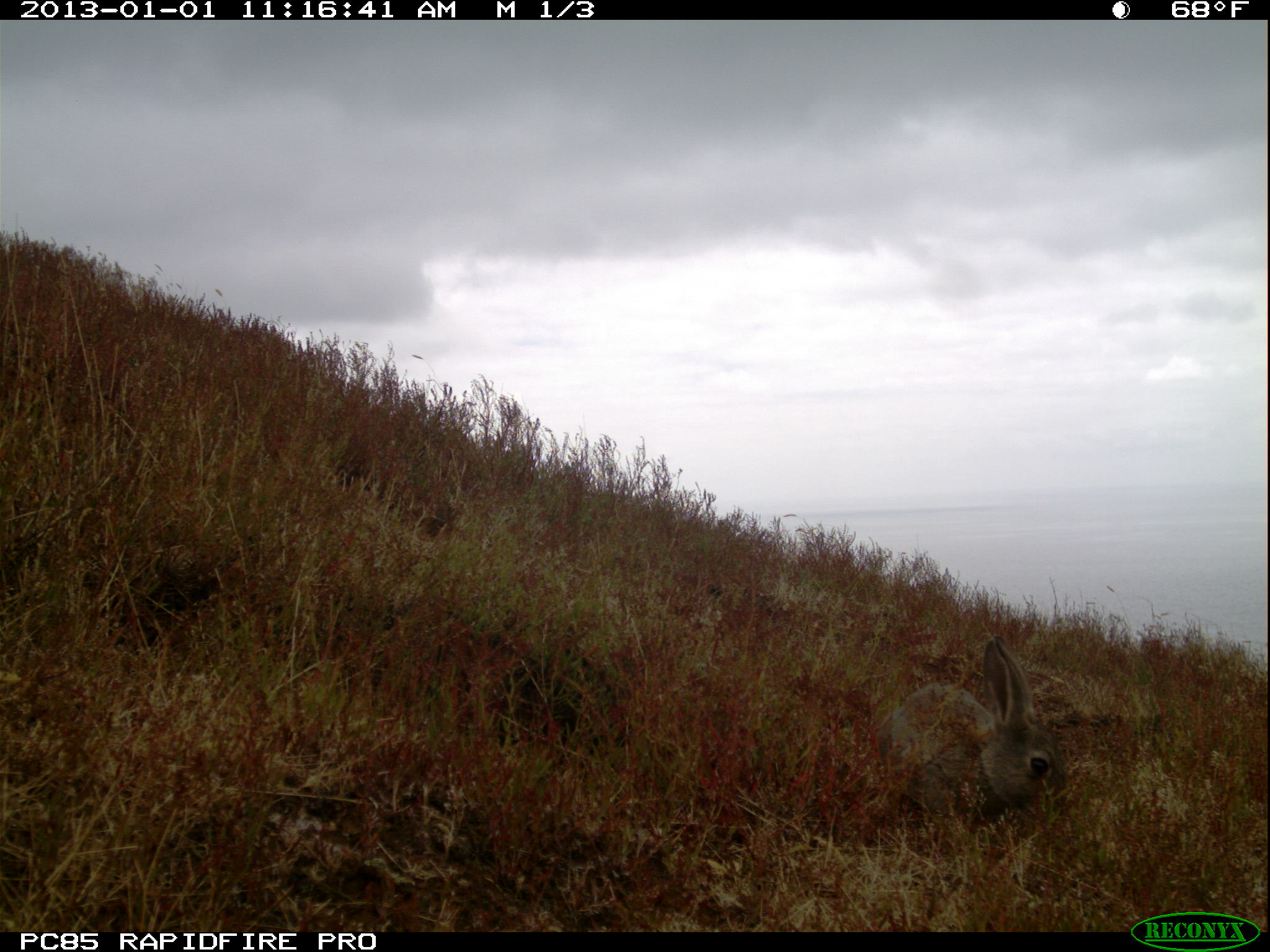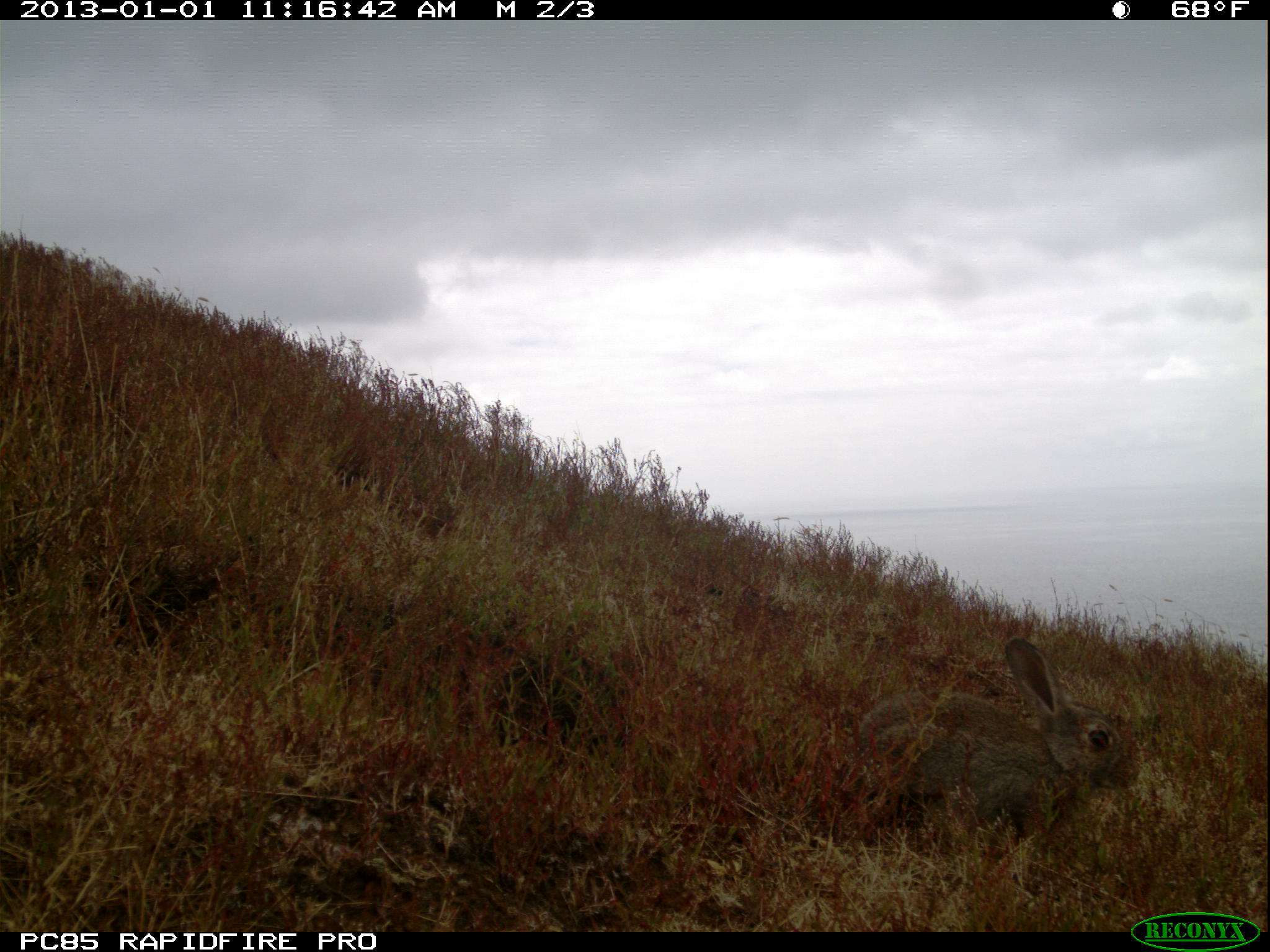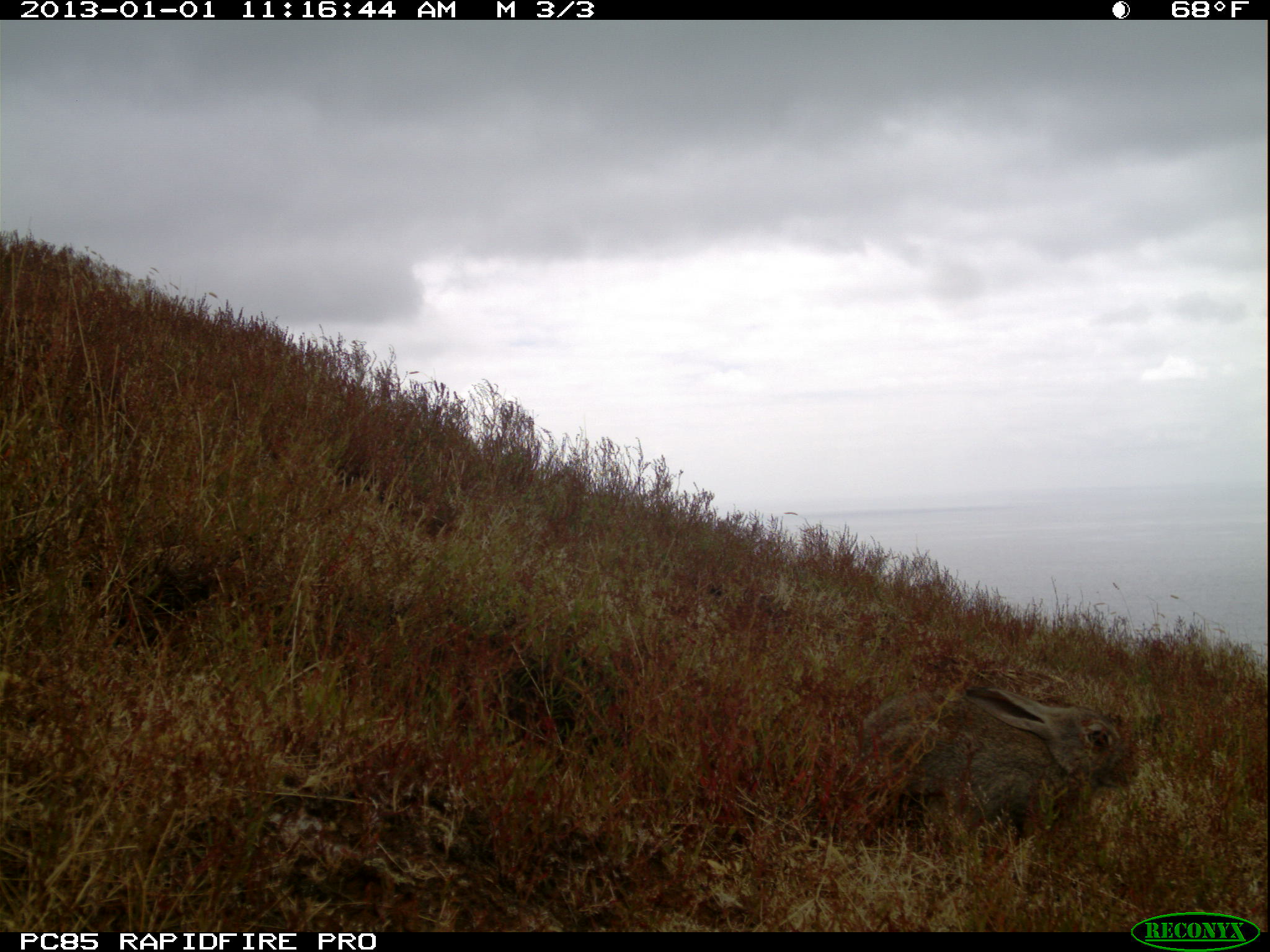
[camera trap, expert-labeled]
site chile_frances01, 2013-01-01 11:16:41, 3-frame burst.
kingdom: Animalia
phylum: Chordata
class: Mammalia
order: Lagomorpha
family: Leporidae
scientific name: Leporidae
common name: rabbits and hares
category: rabbit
Rabbit (rabbits and hares) (Leporidae).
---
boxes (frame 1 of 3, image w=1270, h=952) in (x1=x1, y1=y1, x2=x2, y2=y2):
rabbit: (x1=876, y1=634, x2=1067, y2=836)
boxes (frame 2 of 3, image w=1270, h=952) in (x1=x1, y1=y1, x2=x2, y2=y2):
rabbit: (x1=835, y1=635, x2=1130, y2=858)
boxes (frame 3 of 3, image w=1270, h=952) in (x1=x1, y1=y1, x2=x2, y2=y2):
rabbit: (x1=844, y1=681, x2=1135, y2=866)